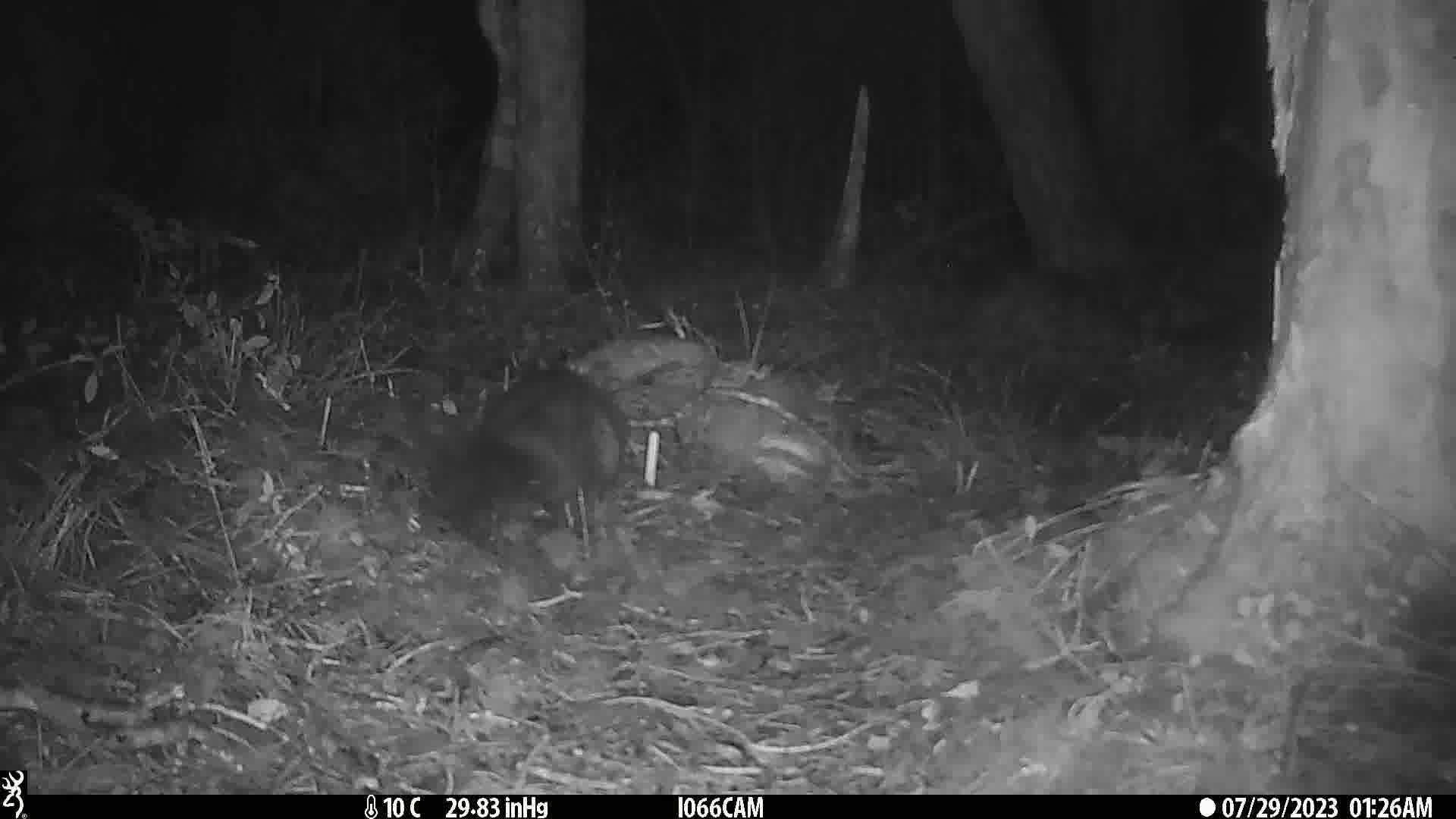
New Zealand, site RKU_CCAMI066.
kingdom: Animalia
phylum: Chordata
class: Mammalia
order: Diprotodontia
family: Phalangeridae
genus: Trichosurus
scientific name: Trichosurus vulpecula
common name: common brushtail possum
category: possum